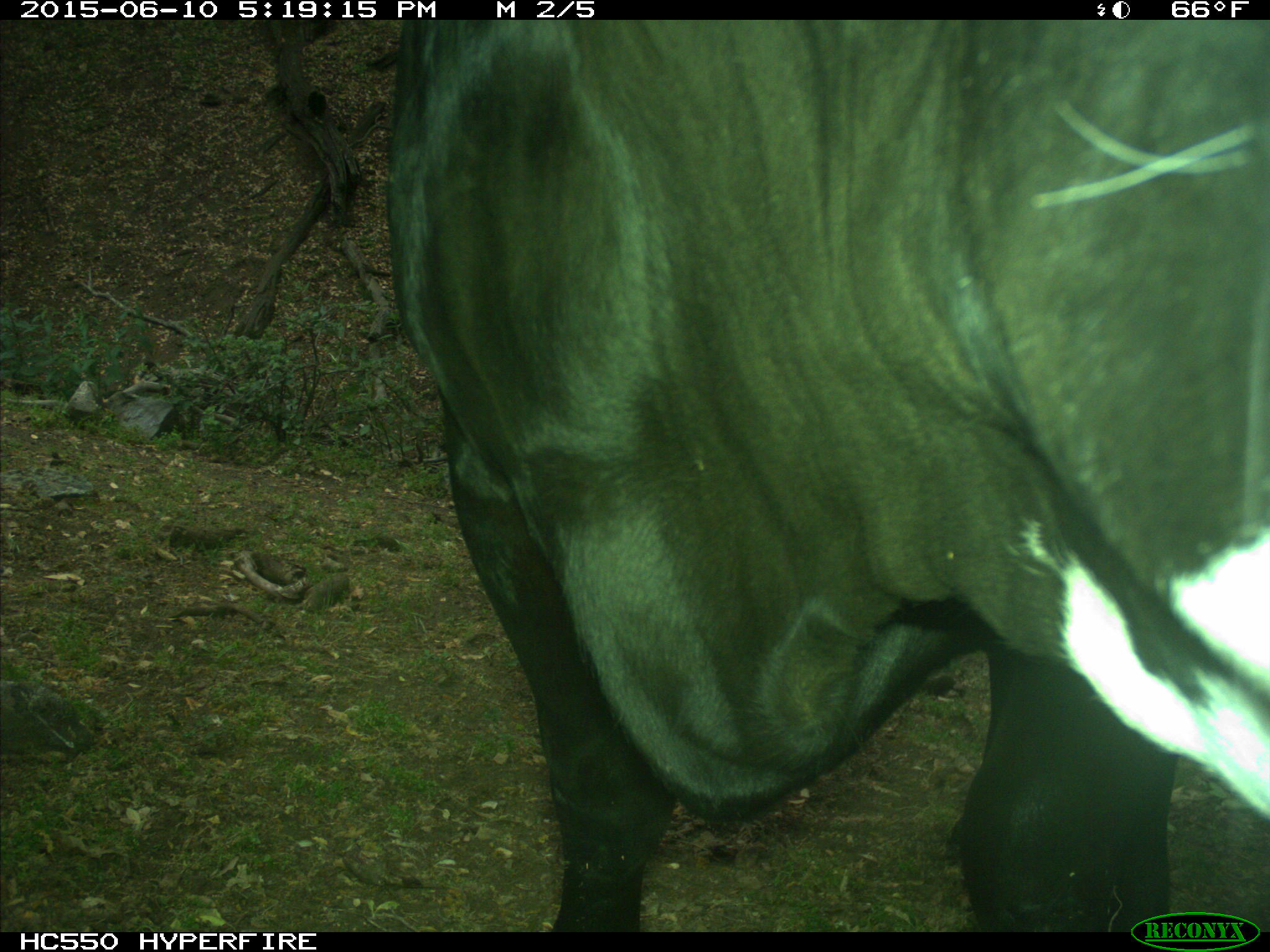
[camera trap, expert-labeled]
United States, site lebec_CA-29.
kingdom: Animalia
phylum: Chordata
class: Mammalia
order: Artiodactyla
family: Bovidae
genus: Bos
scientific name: Bos taurus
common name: domestic cow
Bos taurus (domestic cow).